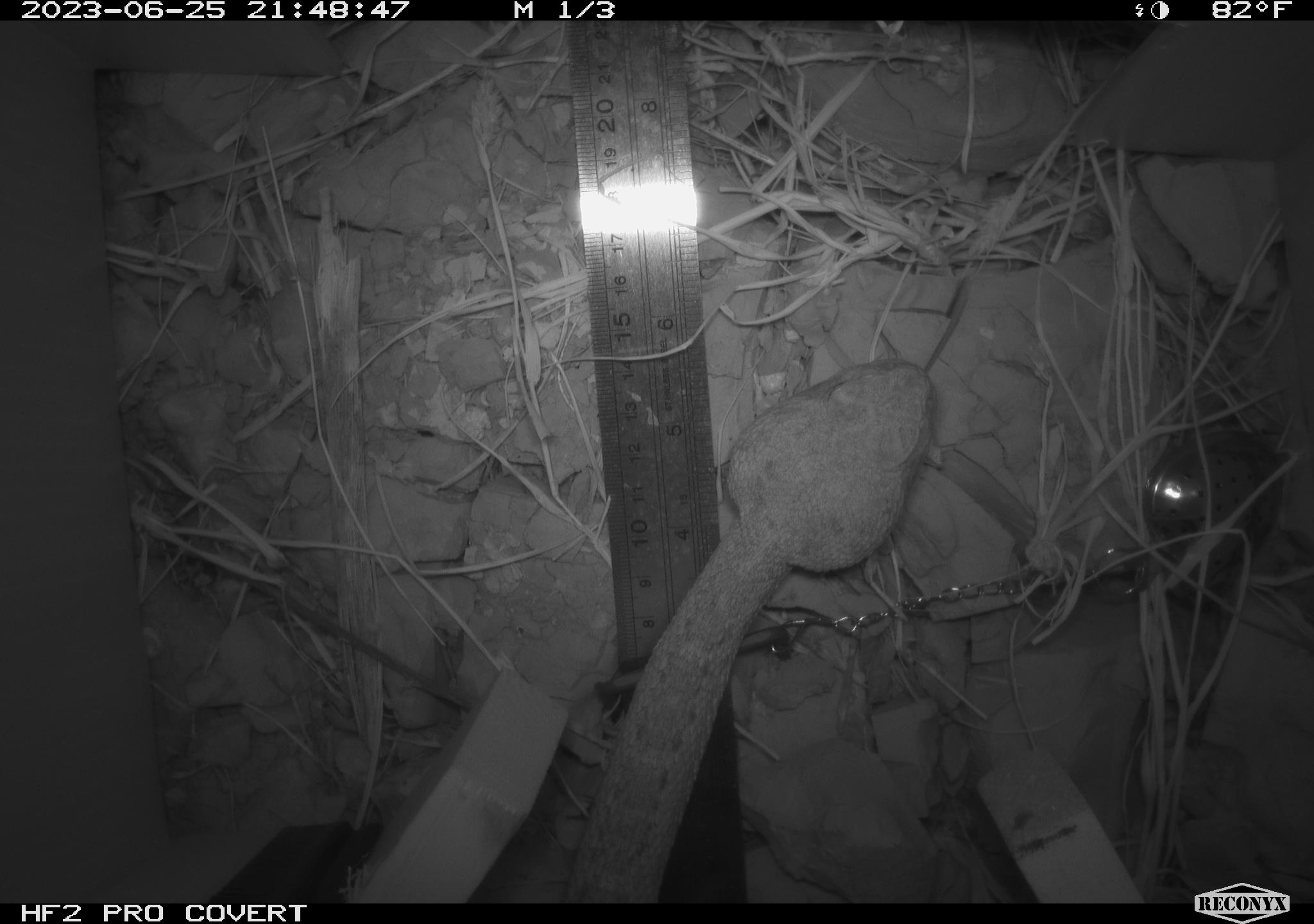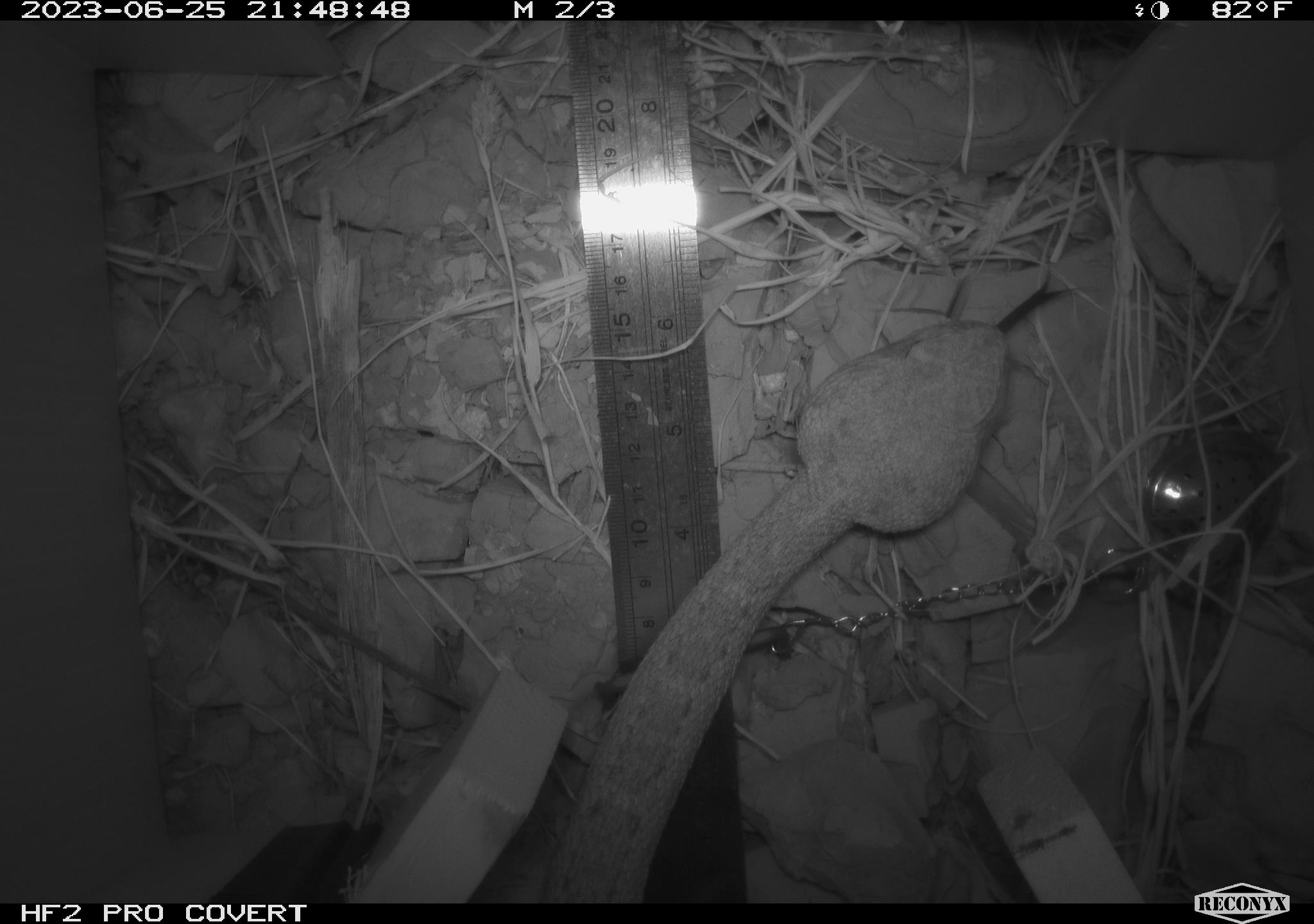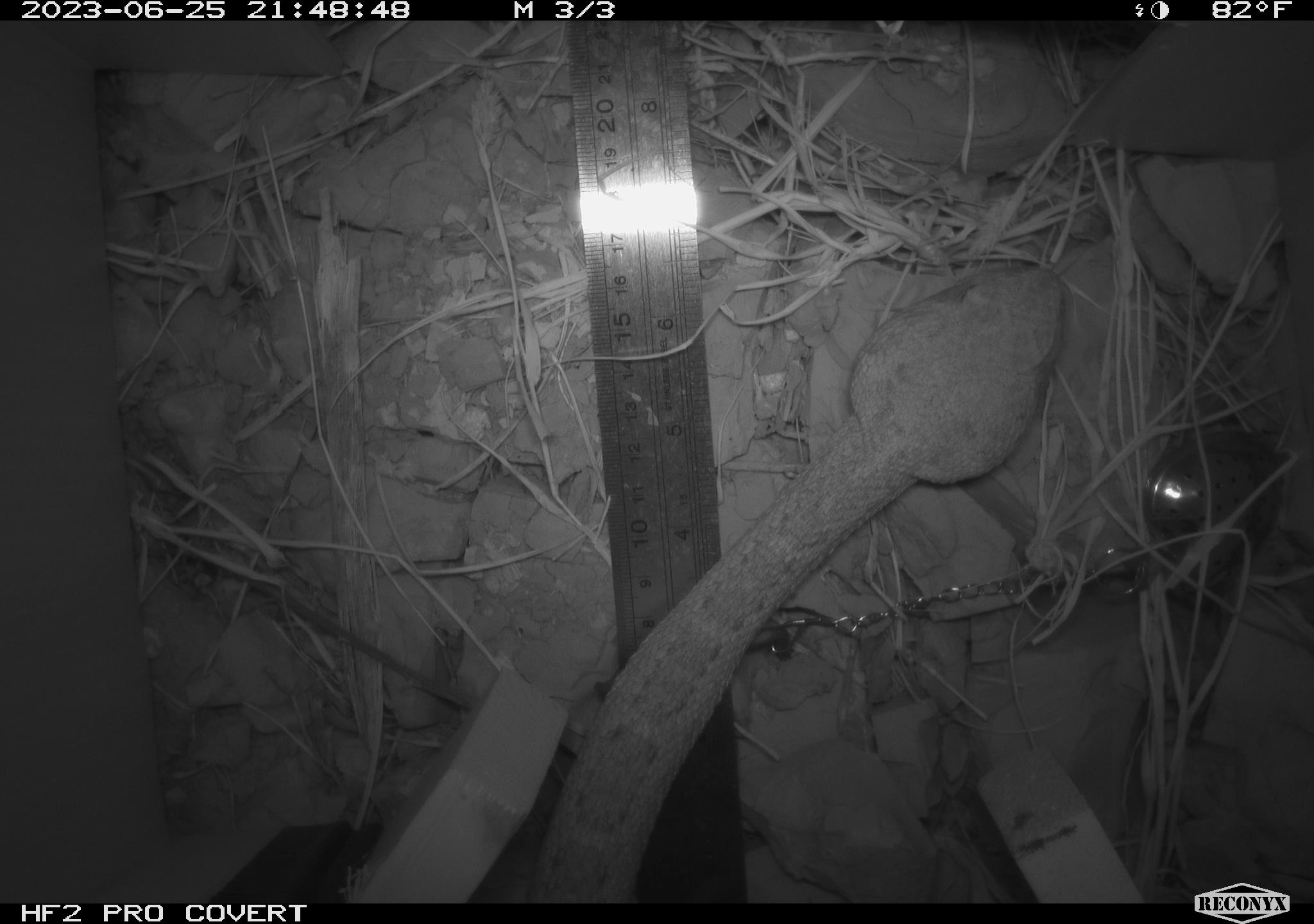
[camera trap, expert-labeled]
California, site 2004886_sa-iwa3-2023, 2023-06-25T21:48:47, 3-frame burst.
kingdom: Animalia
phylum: Chordata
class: Reptilia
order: Squamata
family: Viperidae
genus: Crotalus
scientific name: Crotalus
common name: rattlers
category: crotalus species